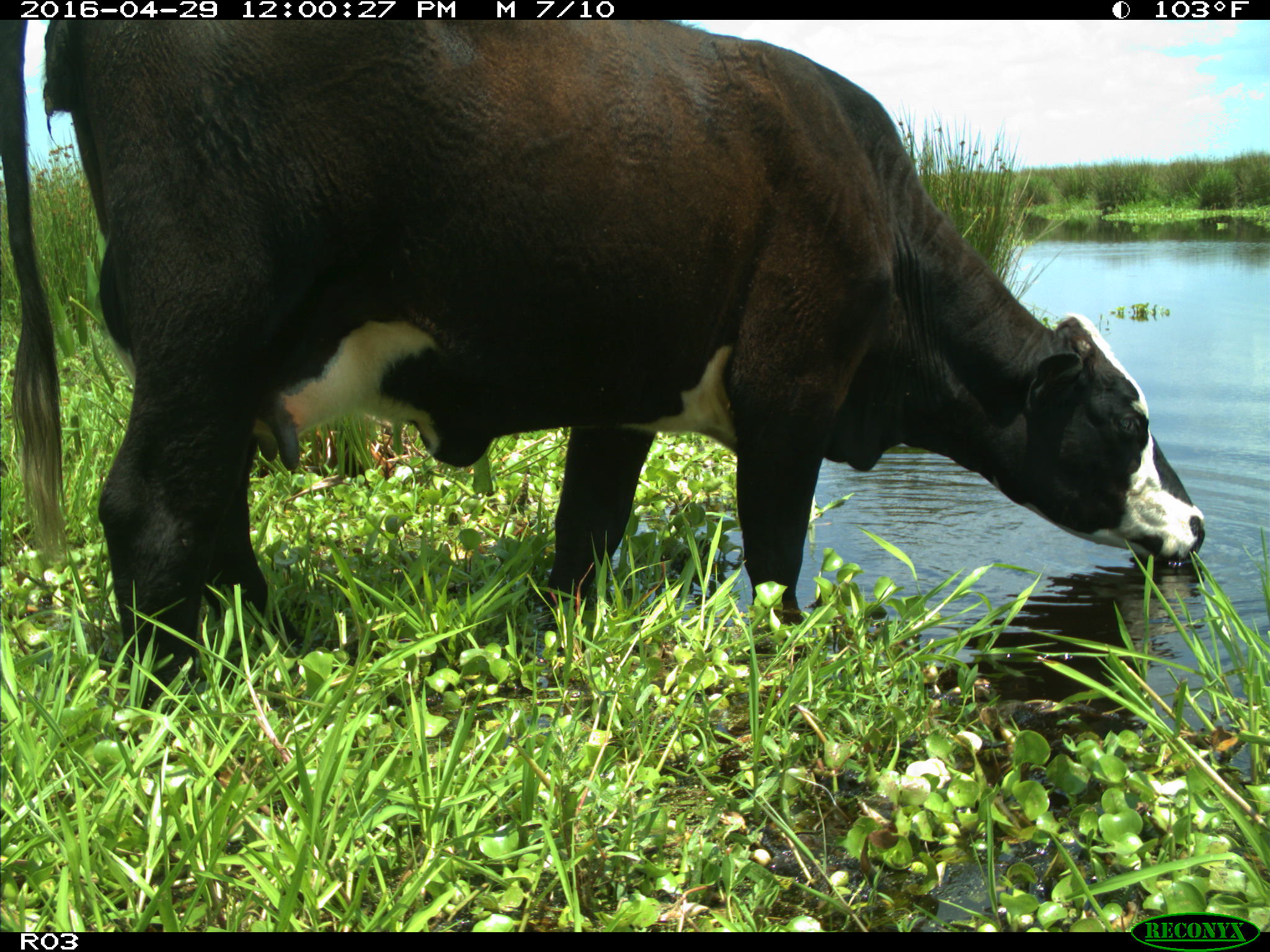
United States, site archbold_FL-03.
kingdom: Animalia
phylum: Chordata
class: Mammalia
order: Artiodactyla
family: Bovidae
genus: Bos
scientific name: Bos taurus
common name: domestic cow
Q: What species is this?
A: Bos taurus (domestic cow).